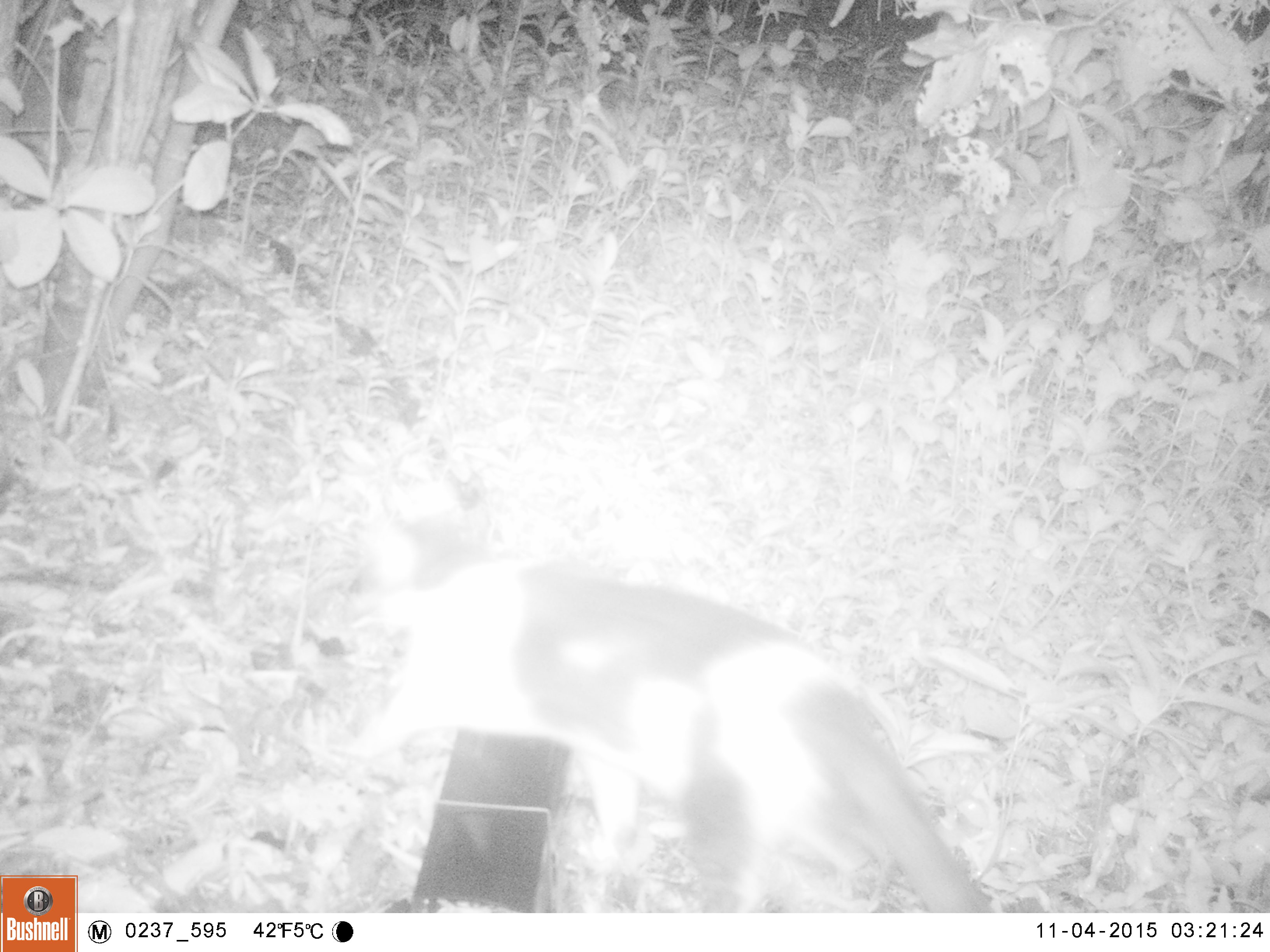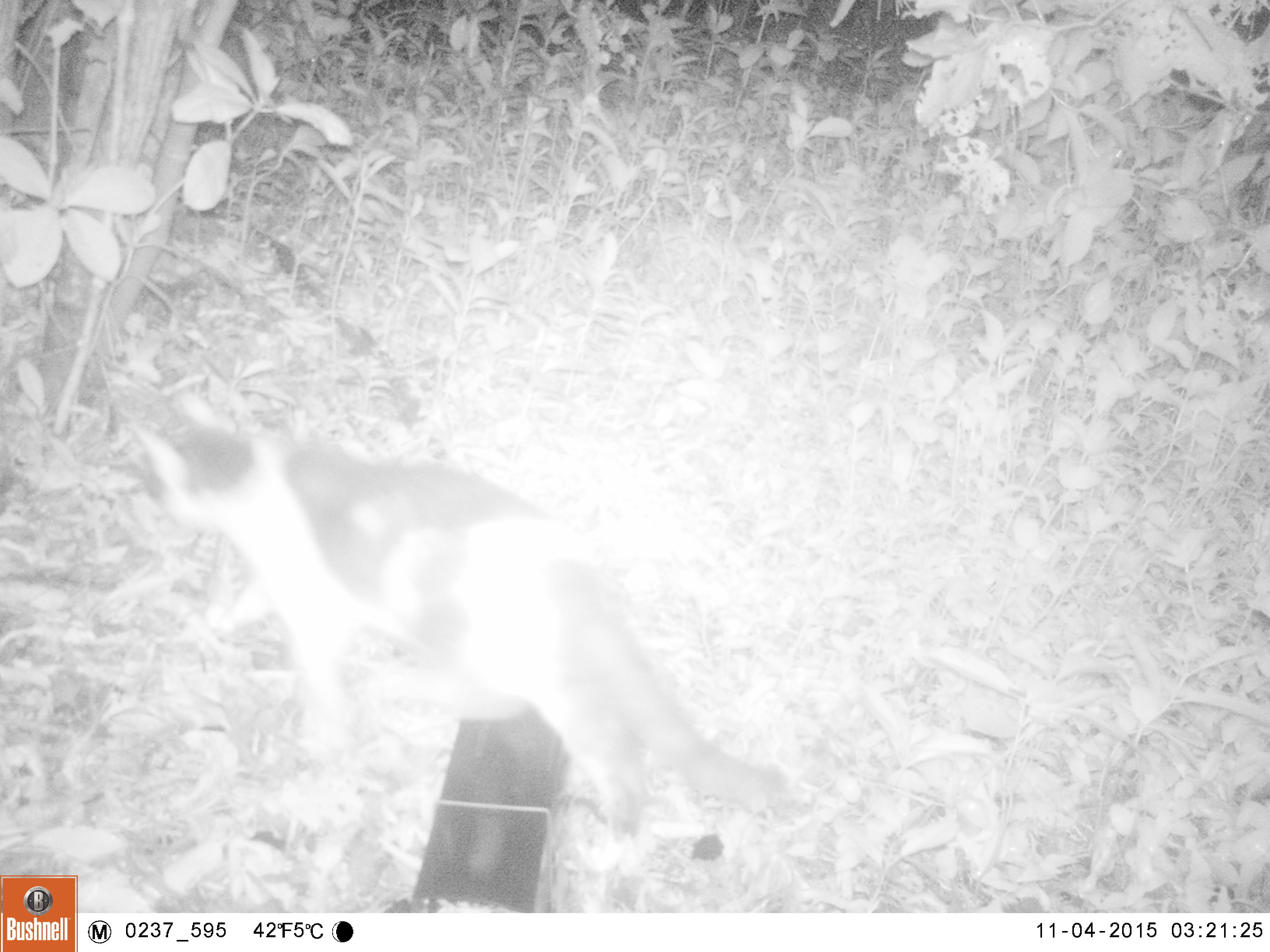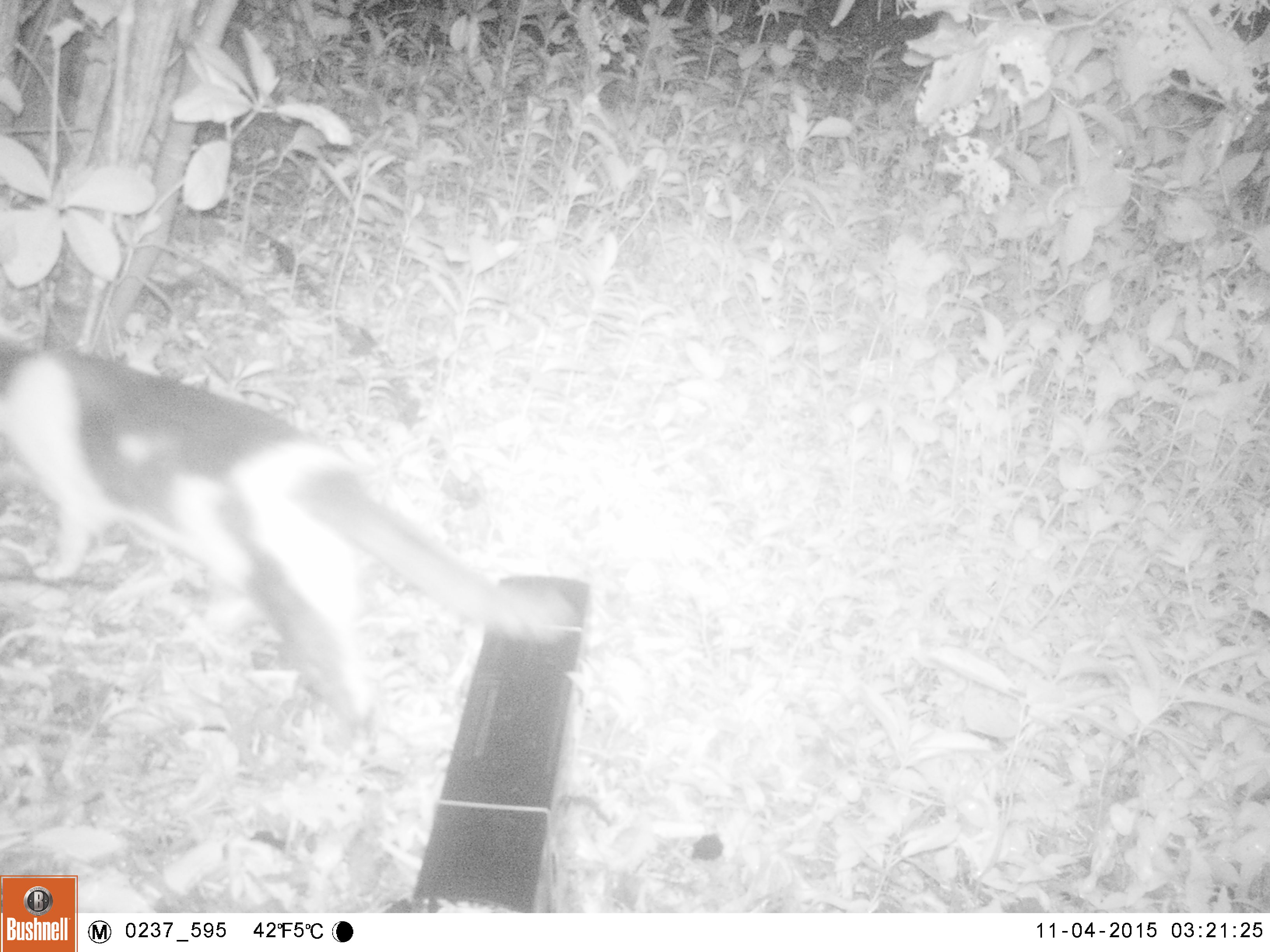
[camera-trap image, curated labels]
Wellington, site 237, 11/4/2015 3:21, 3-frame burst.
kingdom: Animalia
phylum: Chordata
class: Mammalia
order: Carnivora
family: Felidae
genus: Felis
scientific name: Felis catus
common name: cat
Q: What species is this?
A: Cat (Felis catus).